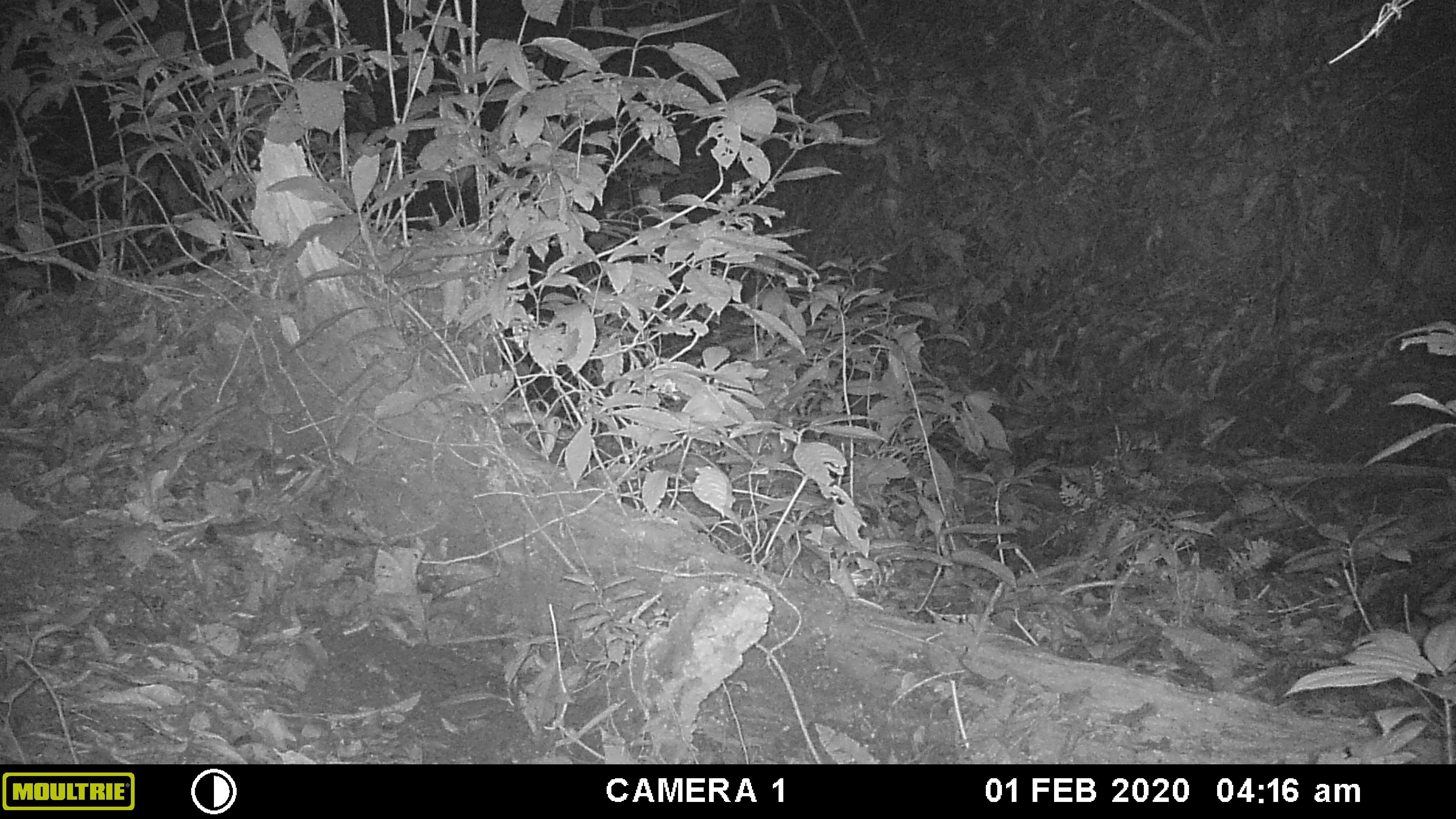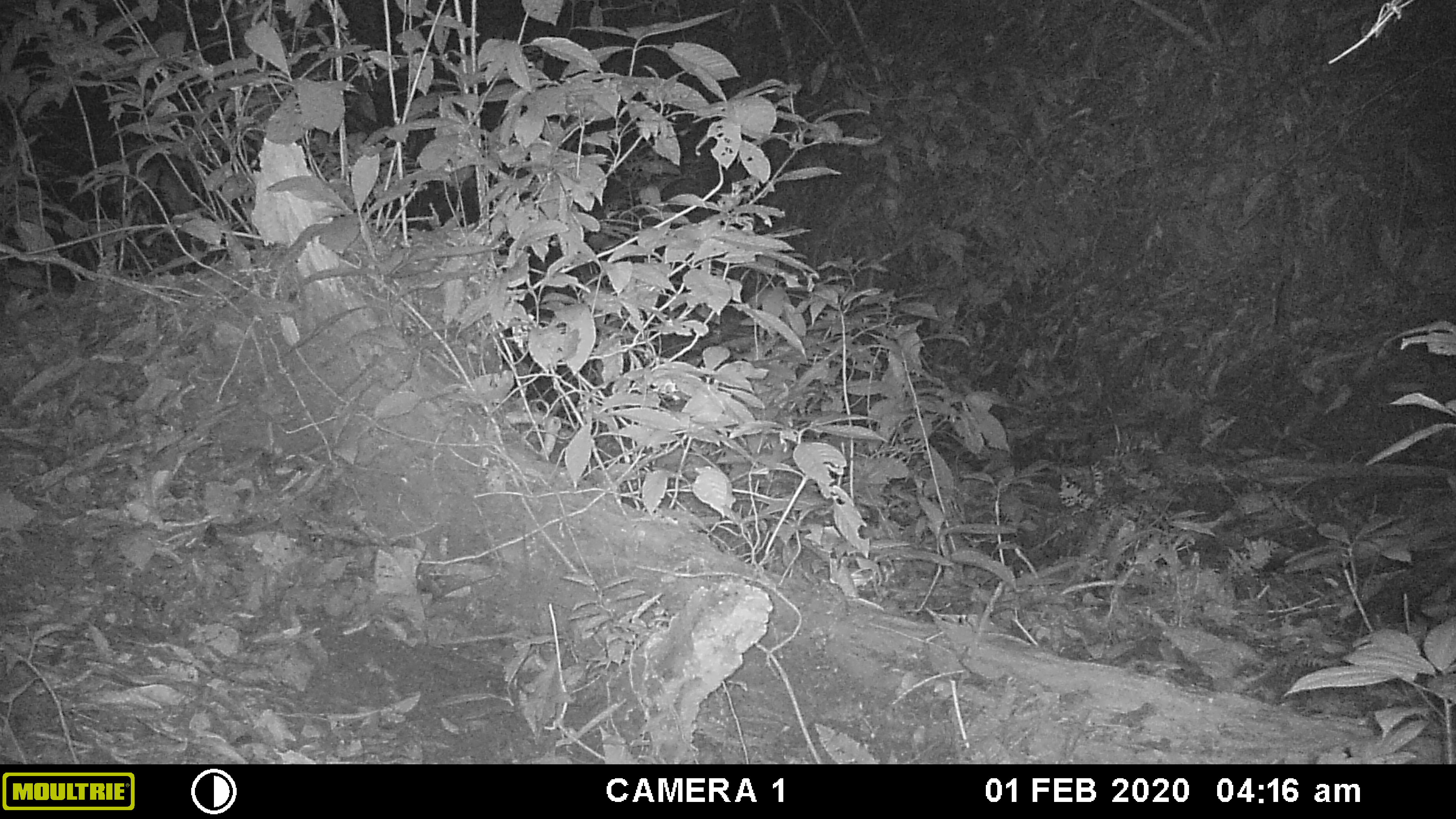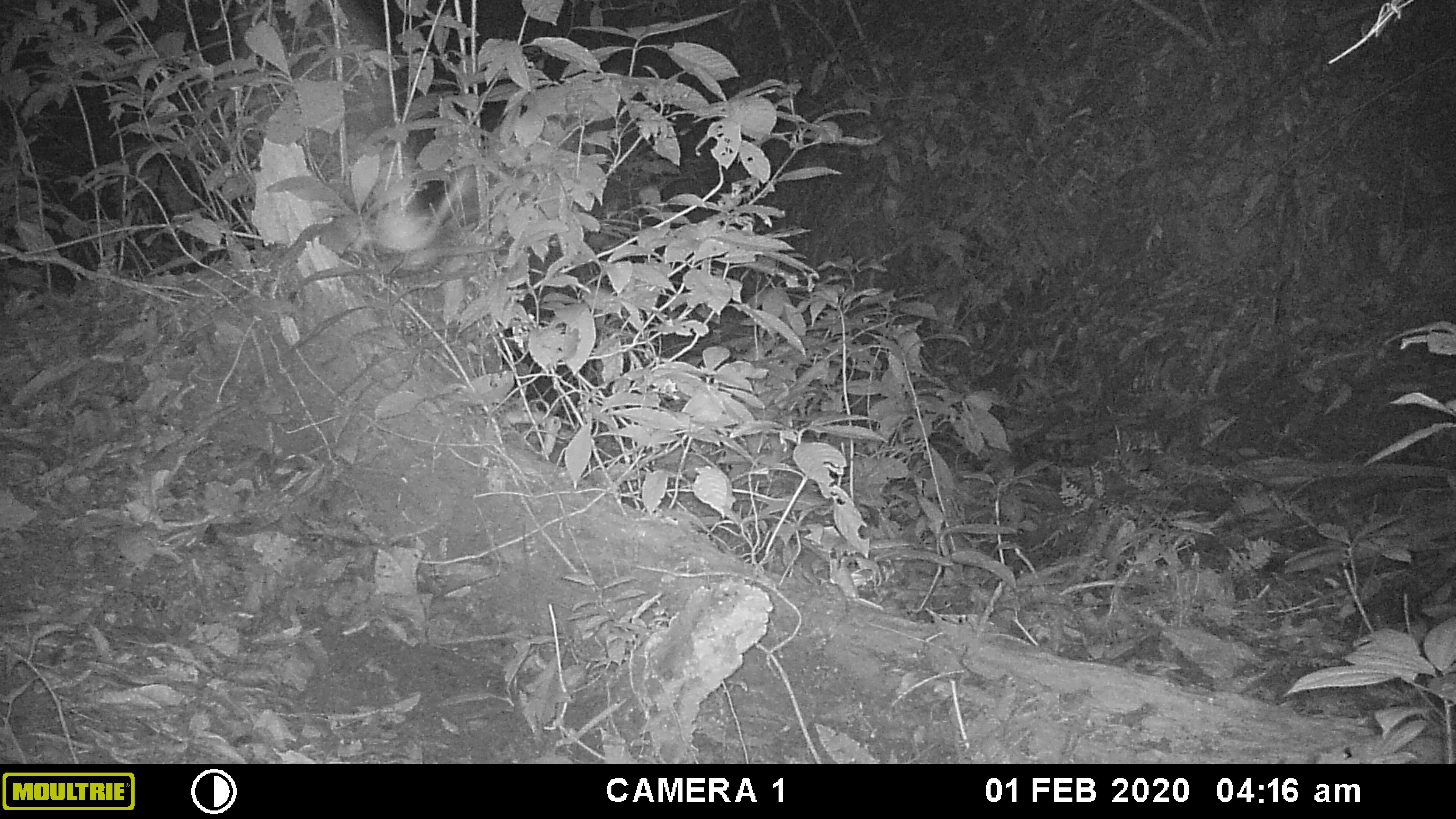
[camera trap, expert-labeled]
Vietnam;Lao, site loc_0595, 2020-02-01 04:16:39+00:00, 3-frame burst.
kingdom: Animalia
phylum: Chordata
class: Mammalia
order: Chiroptera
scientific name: Chiroptera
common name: bat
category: unidentified bat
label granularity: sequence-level